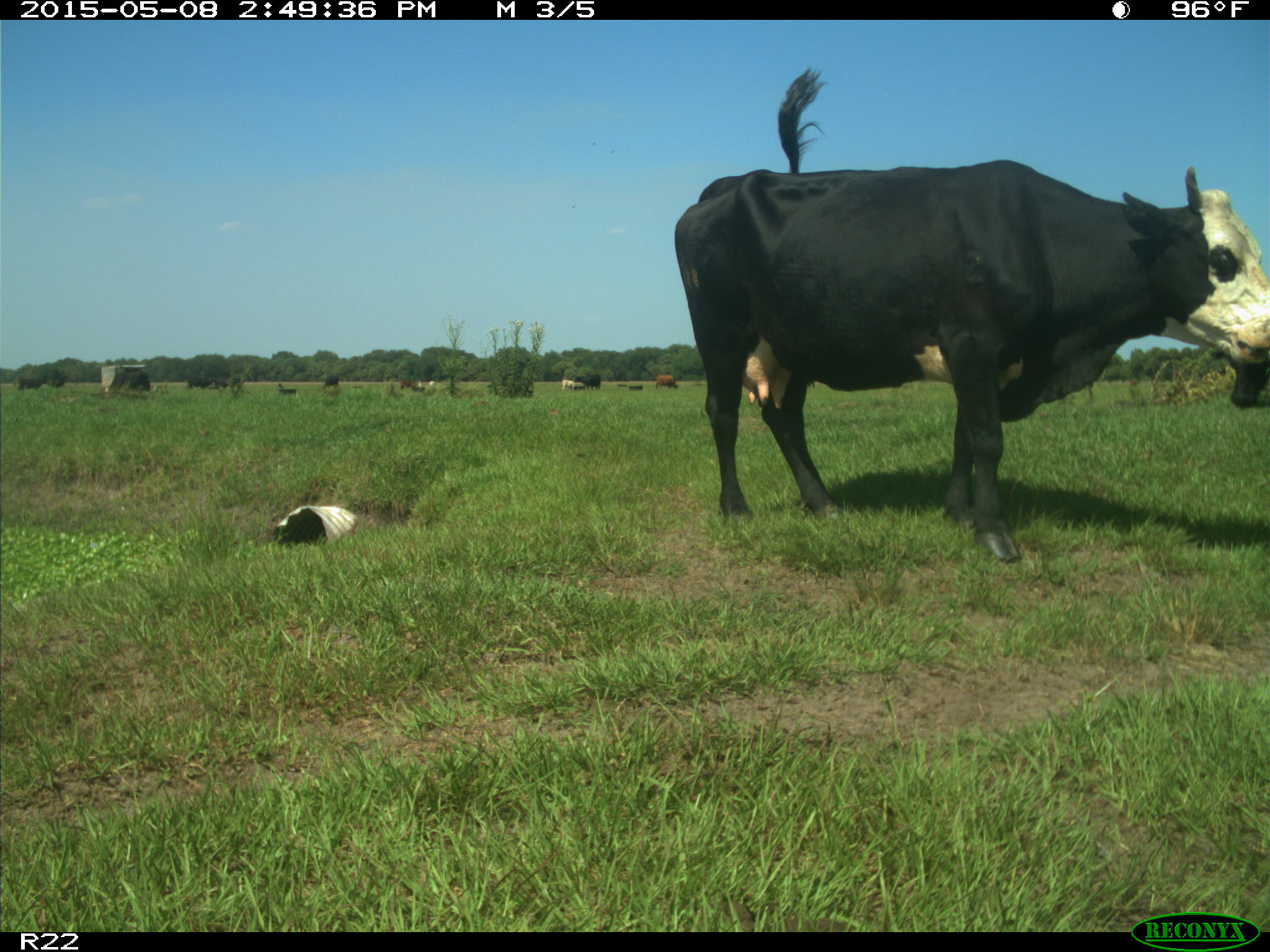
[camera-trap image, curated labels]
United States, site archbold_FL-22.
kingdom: Animalia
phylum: Chordata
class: Mammalia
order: Artiodactyla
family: Bovidae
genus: Bos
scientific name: Bos taurus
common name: domestic cow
Bos taurus (domestic cow).